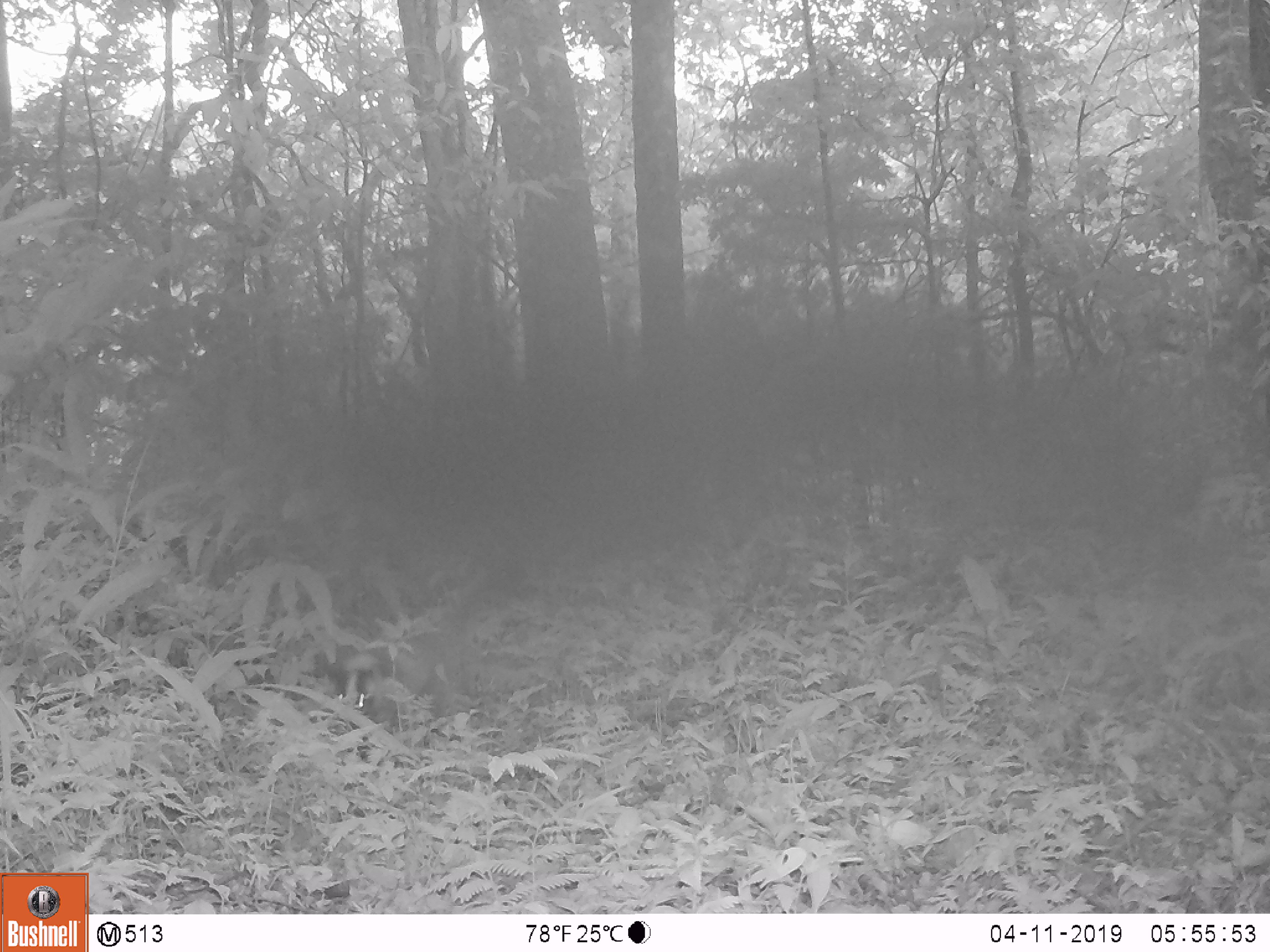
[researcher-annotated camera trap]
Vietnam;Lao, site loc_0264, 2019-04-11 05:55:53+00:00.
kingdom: Animalia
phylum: Chordata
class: Mammalia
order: Carnivora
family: Viverridae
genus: Paguma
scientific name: Paguma larvata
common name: masked palm civet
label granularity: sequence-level